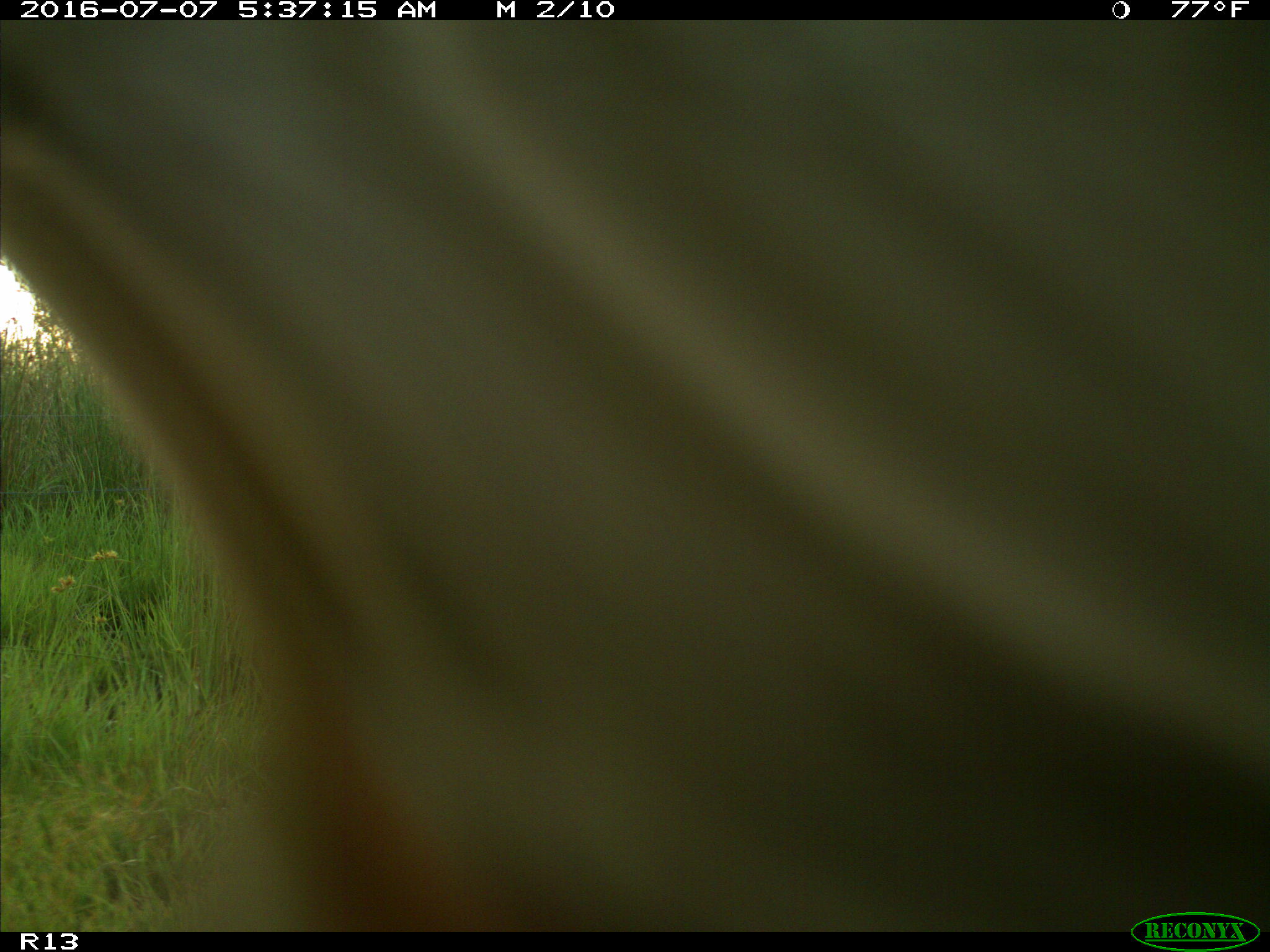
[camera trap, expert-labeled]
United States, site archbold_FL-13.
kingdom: Animalia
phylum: Chordata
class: Mammalia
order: Artiodactyla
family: Bovidae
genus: Bos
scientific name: Bos taurus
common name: domestic cow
Bos taurus (domestic cow).